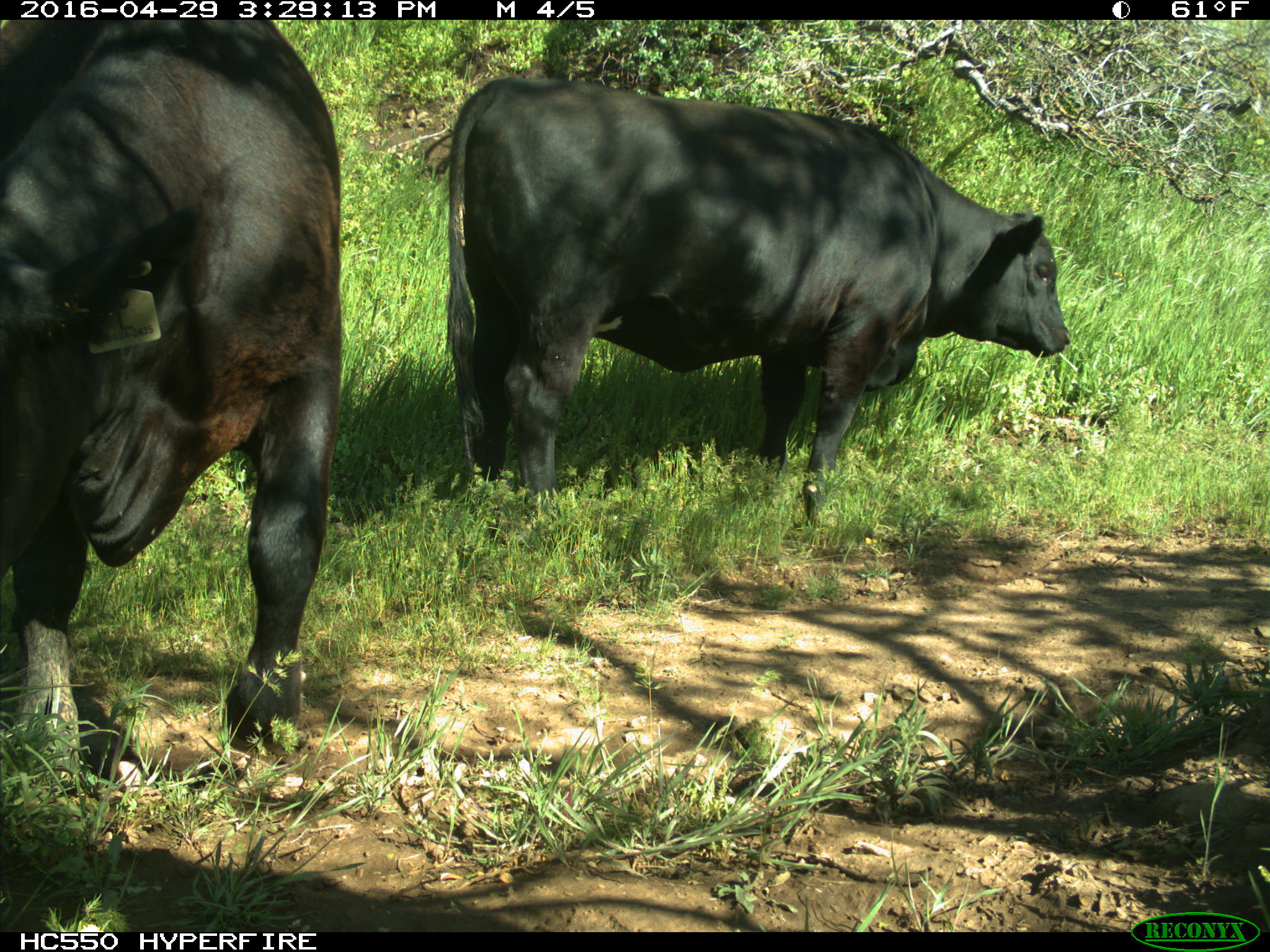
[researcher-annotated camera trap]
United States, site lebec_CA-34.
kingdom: Animalia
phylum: Chordata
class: Mammalia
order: Artiodactyla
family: Bovidae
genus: Bos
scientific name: Bos taurus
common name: domestic cow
Bos taurus (domestic cow).